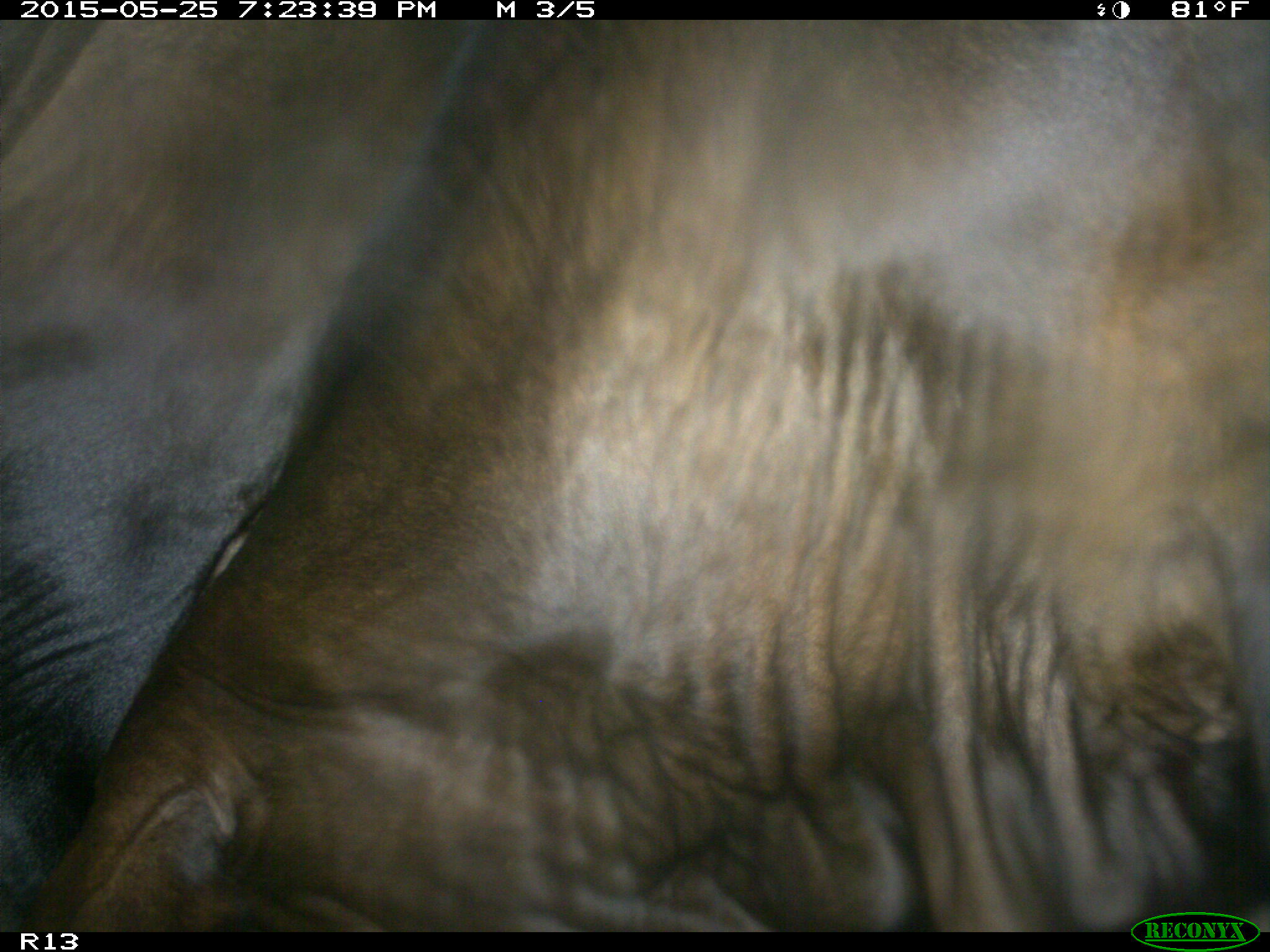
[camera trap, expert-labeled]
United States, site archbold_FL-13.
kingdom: Animalia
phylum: Chordata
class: Mammalia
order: Artiodactyla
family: Bovidae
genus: Bos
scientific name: Bos taurus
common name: domestic cow